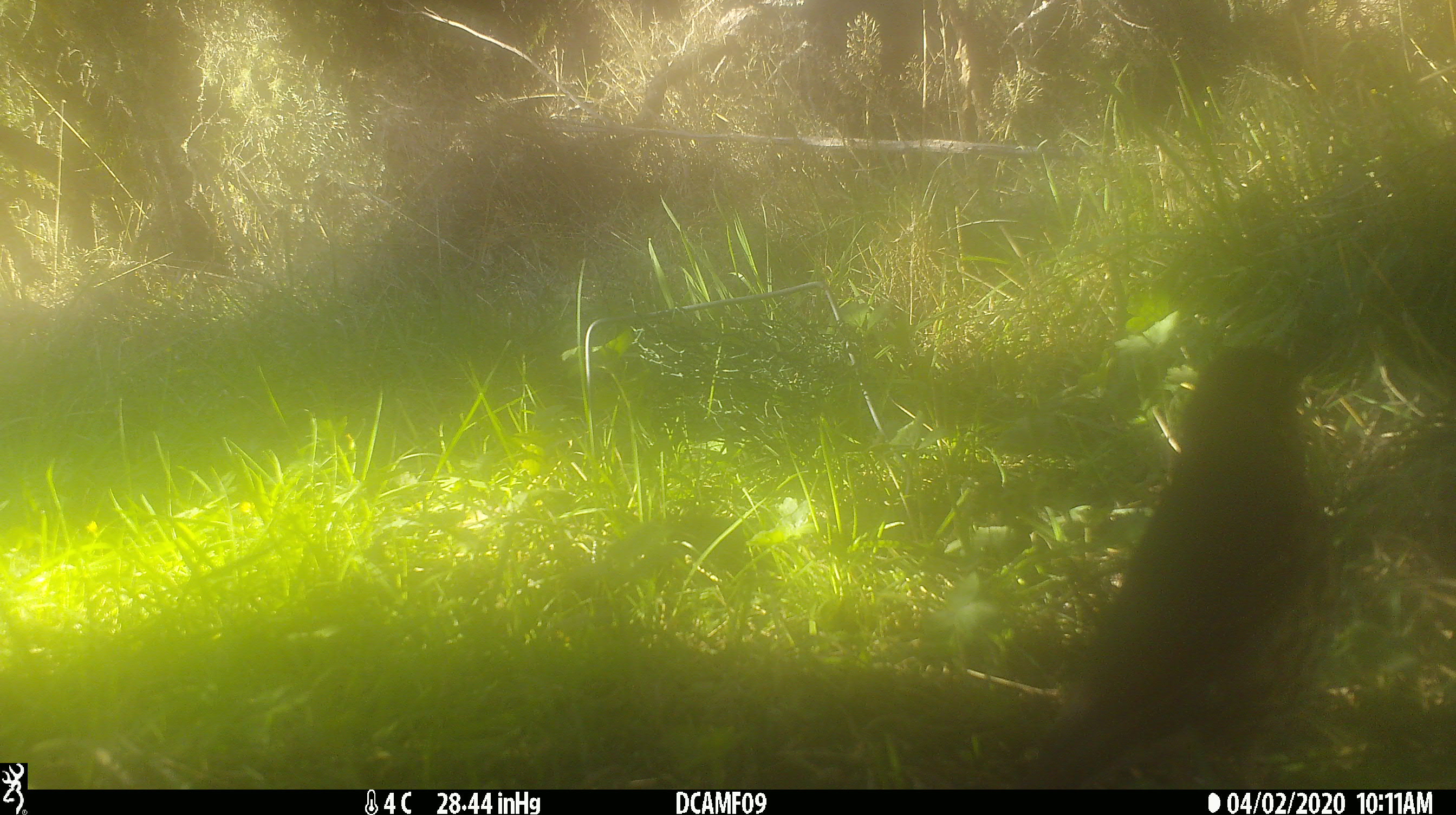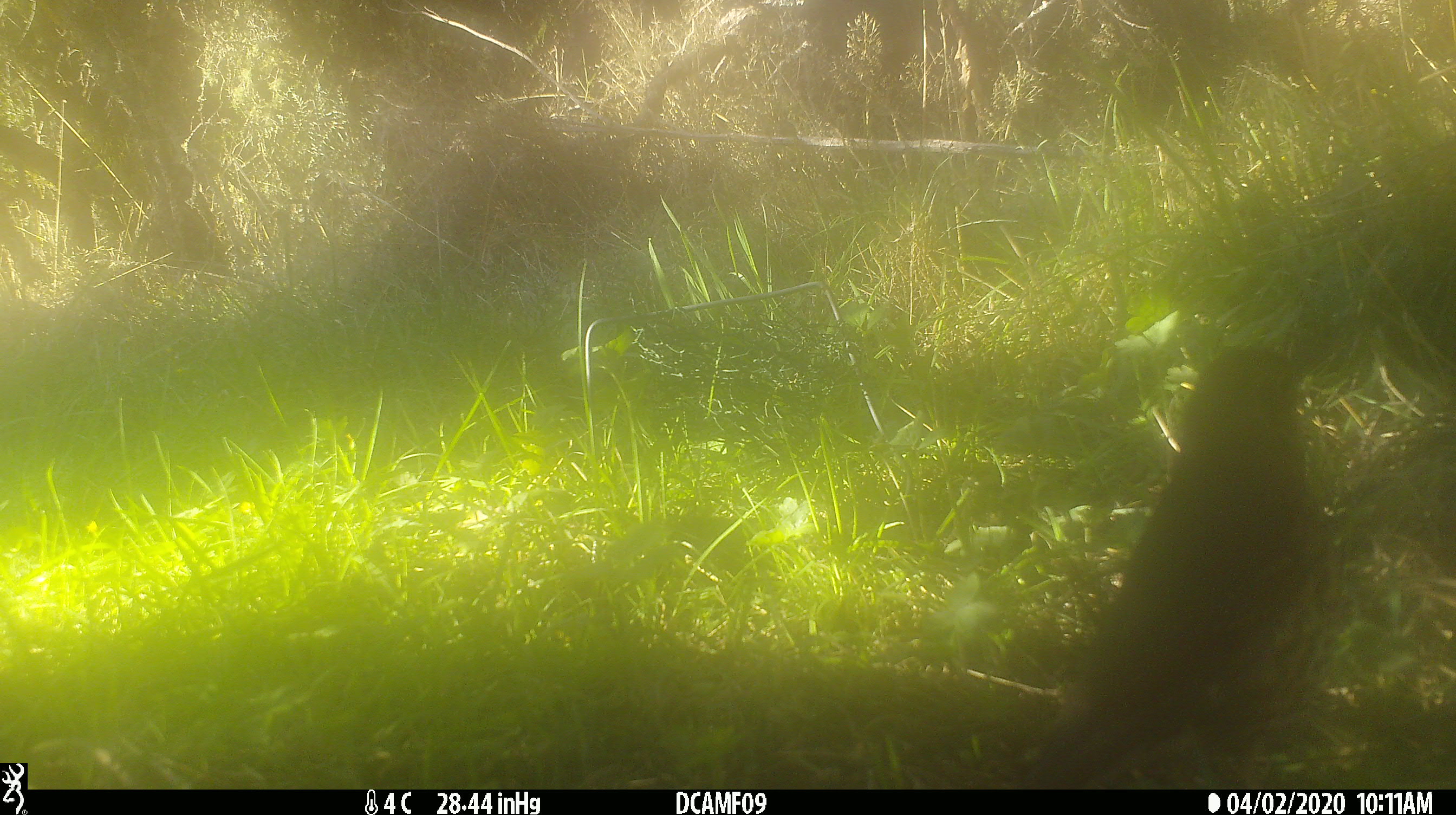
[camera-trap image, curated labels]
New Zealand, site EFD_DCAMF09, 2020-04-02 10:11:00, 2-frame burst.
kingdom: Animalia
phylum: Chordata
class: Aves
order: Passeriformes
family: Turdidae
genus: Turdus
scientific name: Turdus philomelos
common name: song thrush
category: thrush